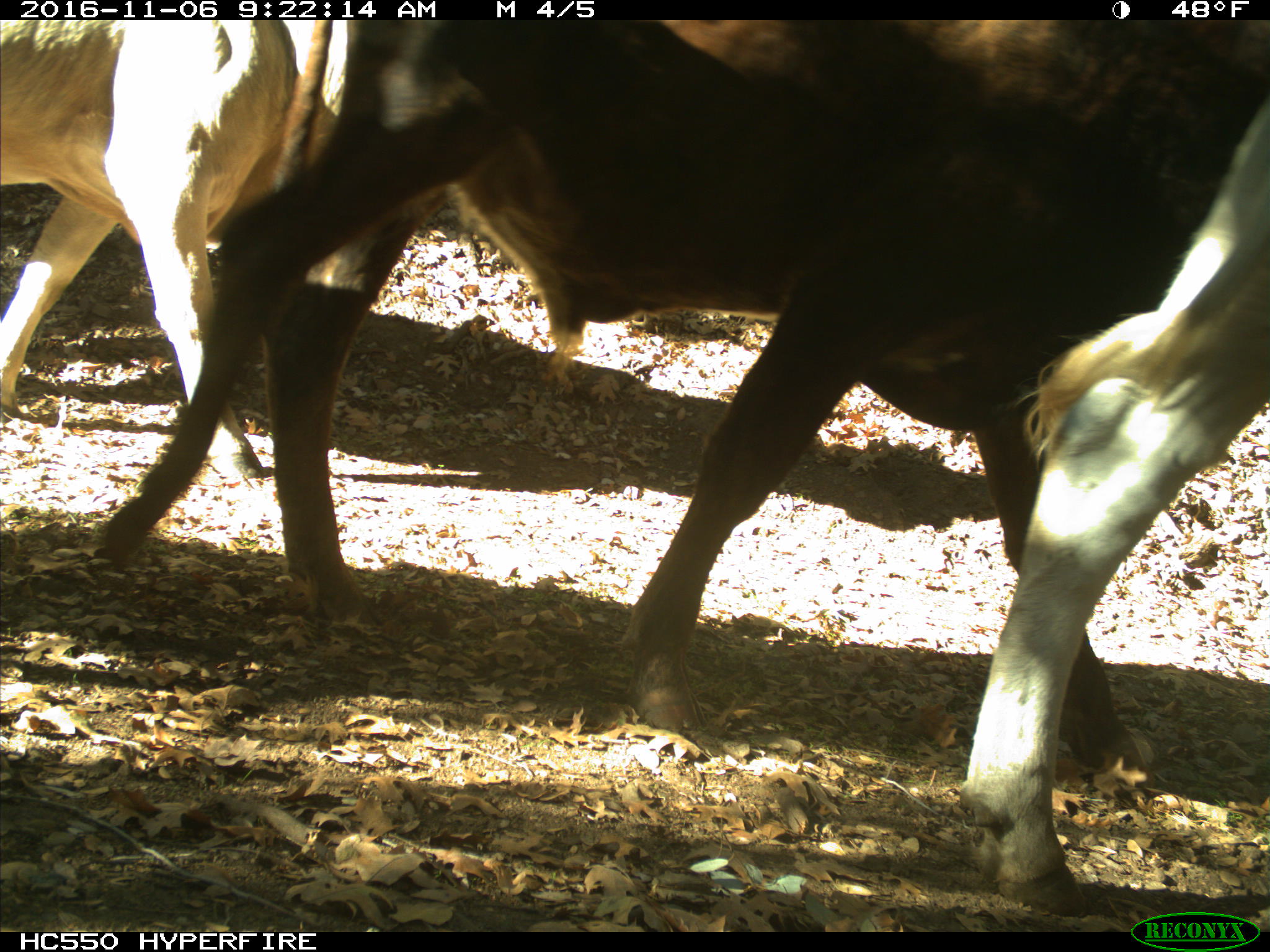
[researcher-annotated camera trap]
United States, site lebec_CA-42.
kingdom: Animalia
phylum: Chordata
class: Mammalia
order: Artiodactyla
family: Bovidae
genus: Bos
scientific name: Bos taurus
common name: domestic cow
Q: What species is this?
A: Bos taurus (domestic cow).